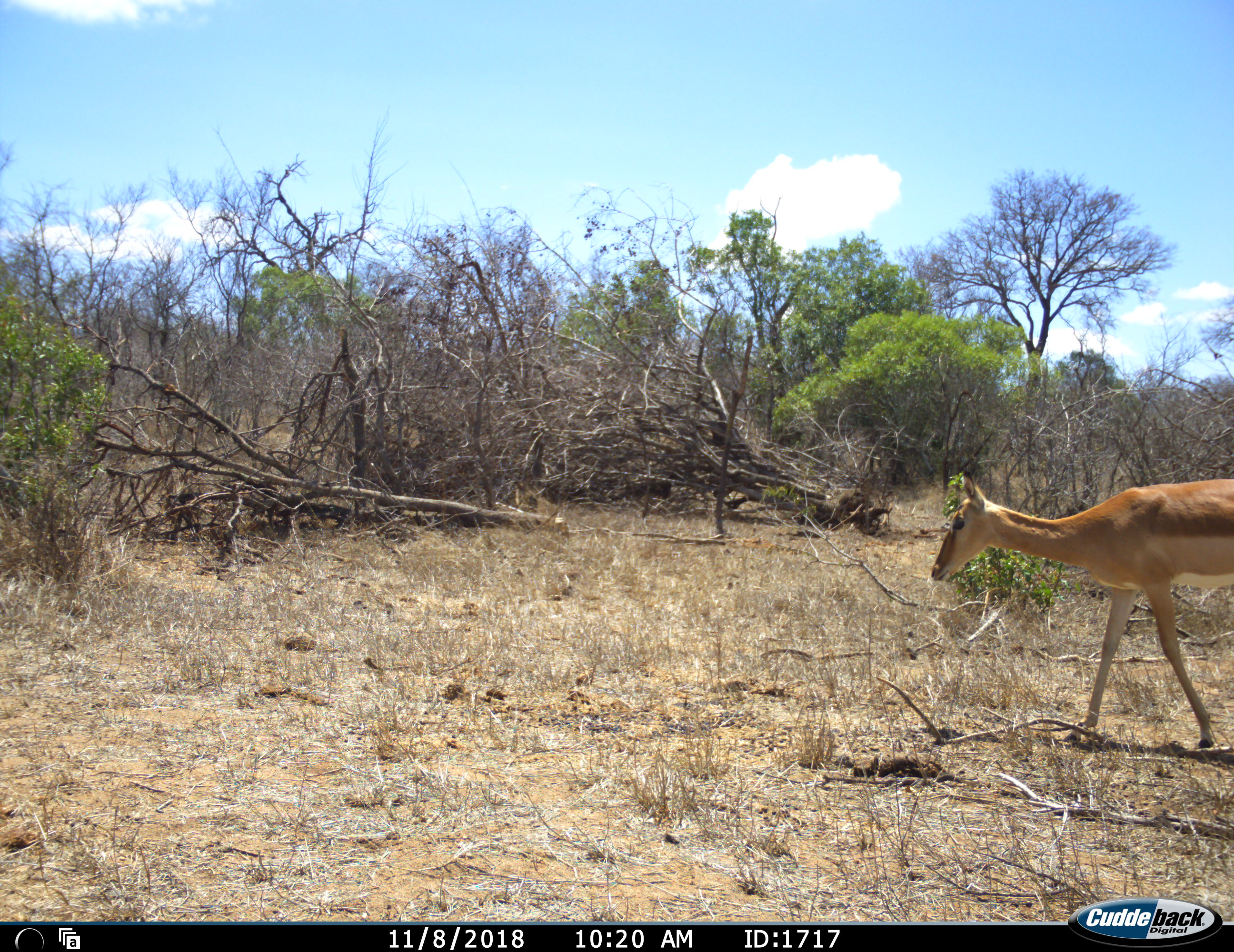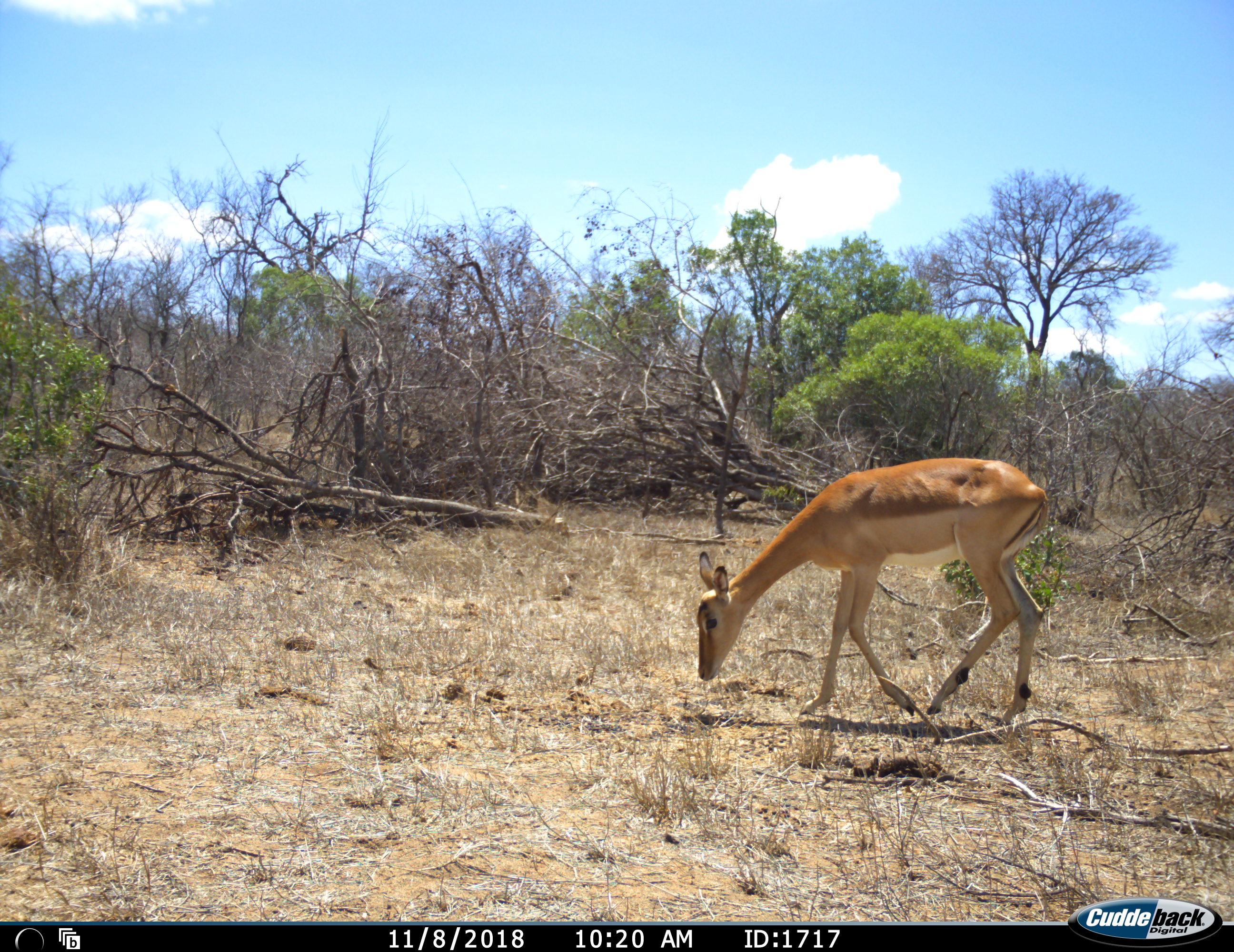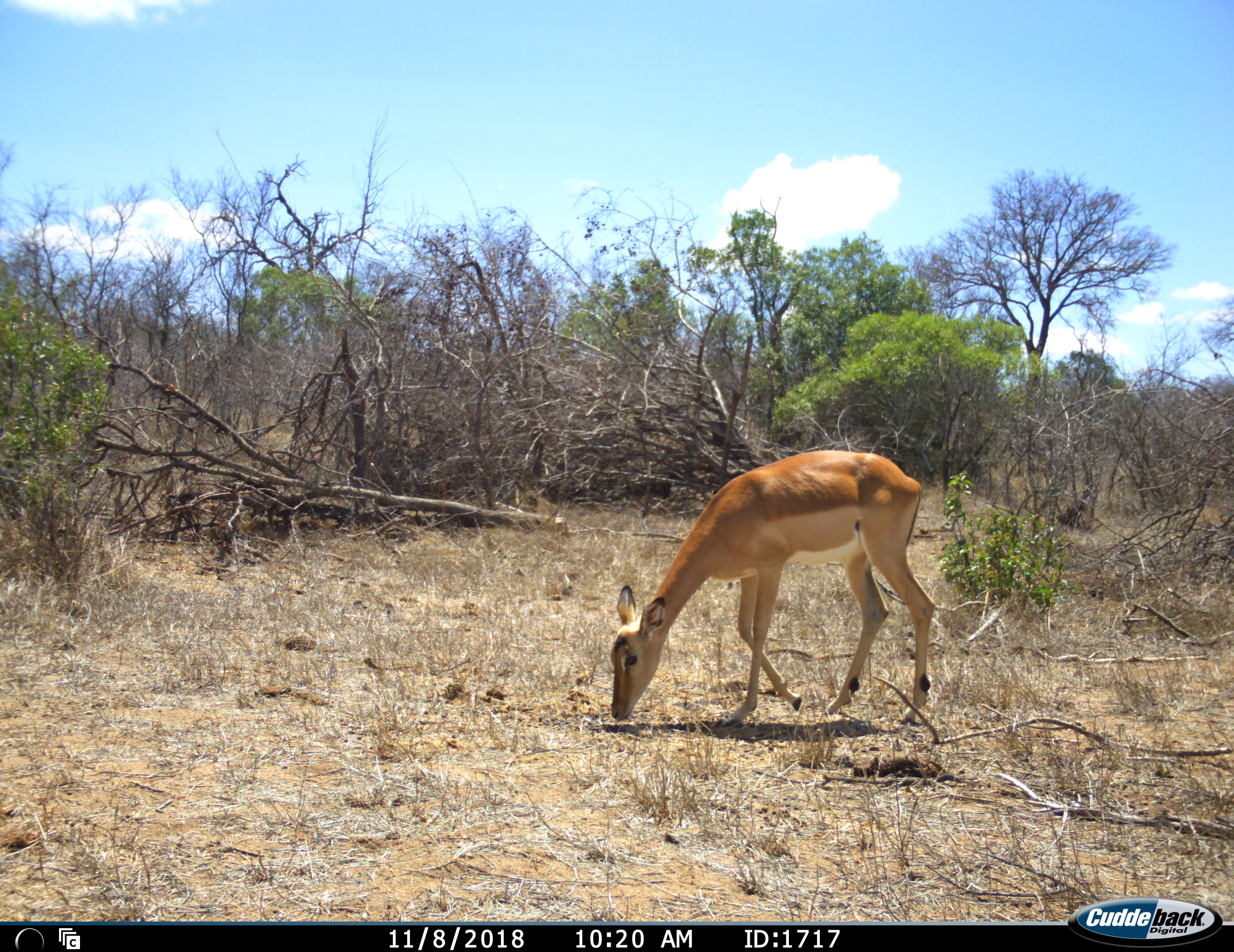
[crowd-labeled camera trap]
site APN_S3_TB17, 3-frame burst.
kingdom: Animalia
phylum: Chordata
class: Mammalia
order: Artiodactyla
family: Bovidae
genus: Aepyceros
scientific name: Aepyceros melampus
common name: impala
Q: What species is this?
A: Impala (Aepyceros melampus).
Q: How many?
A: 1.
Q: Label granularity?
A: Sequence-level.